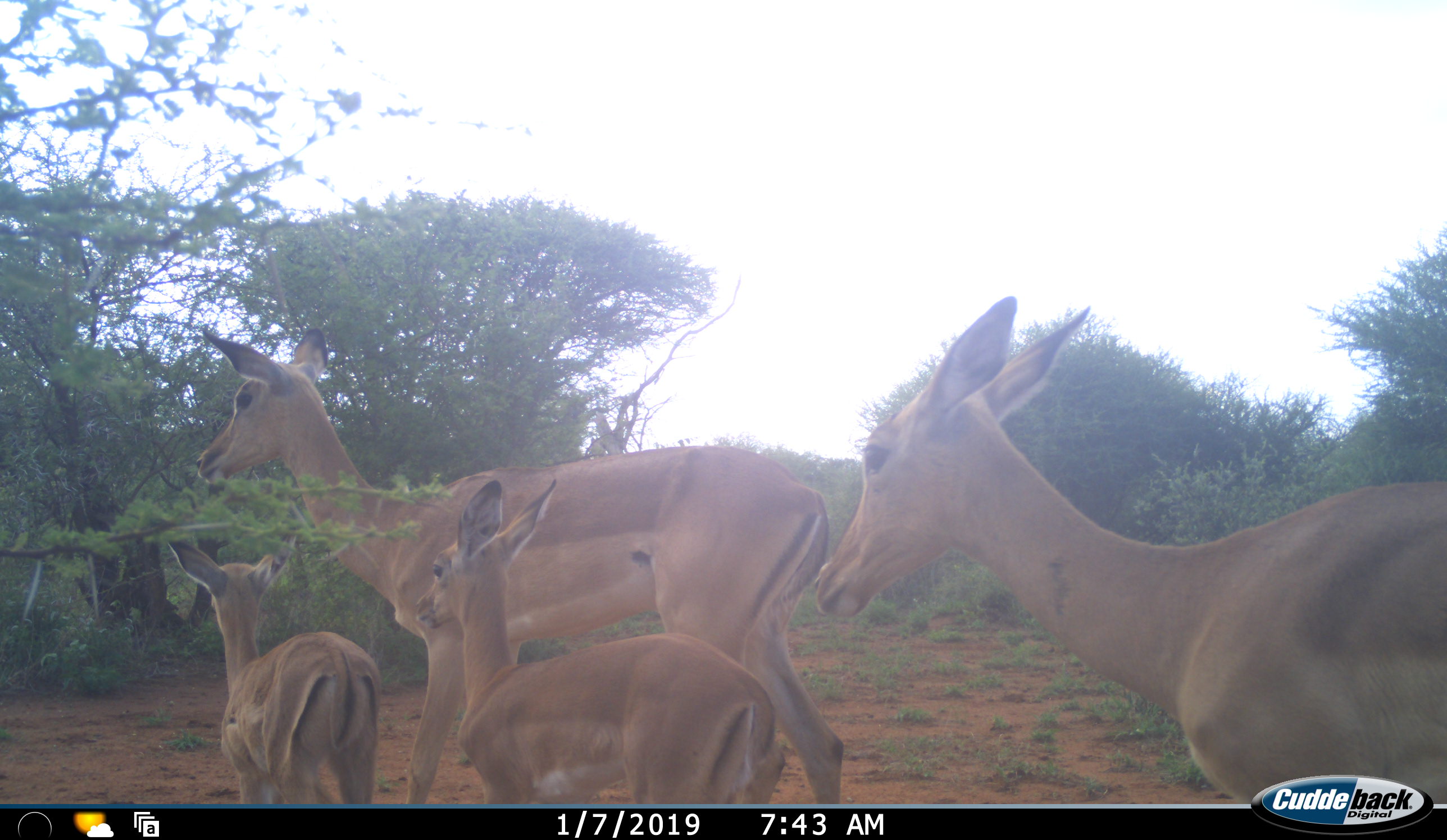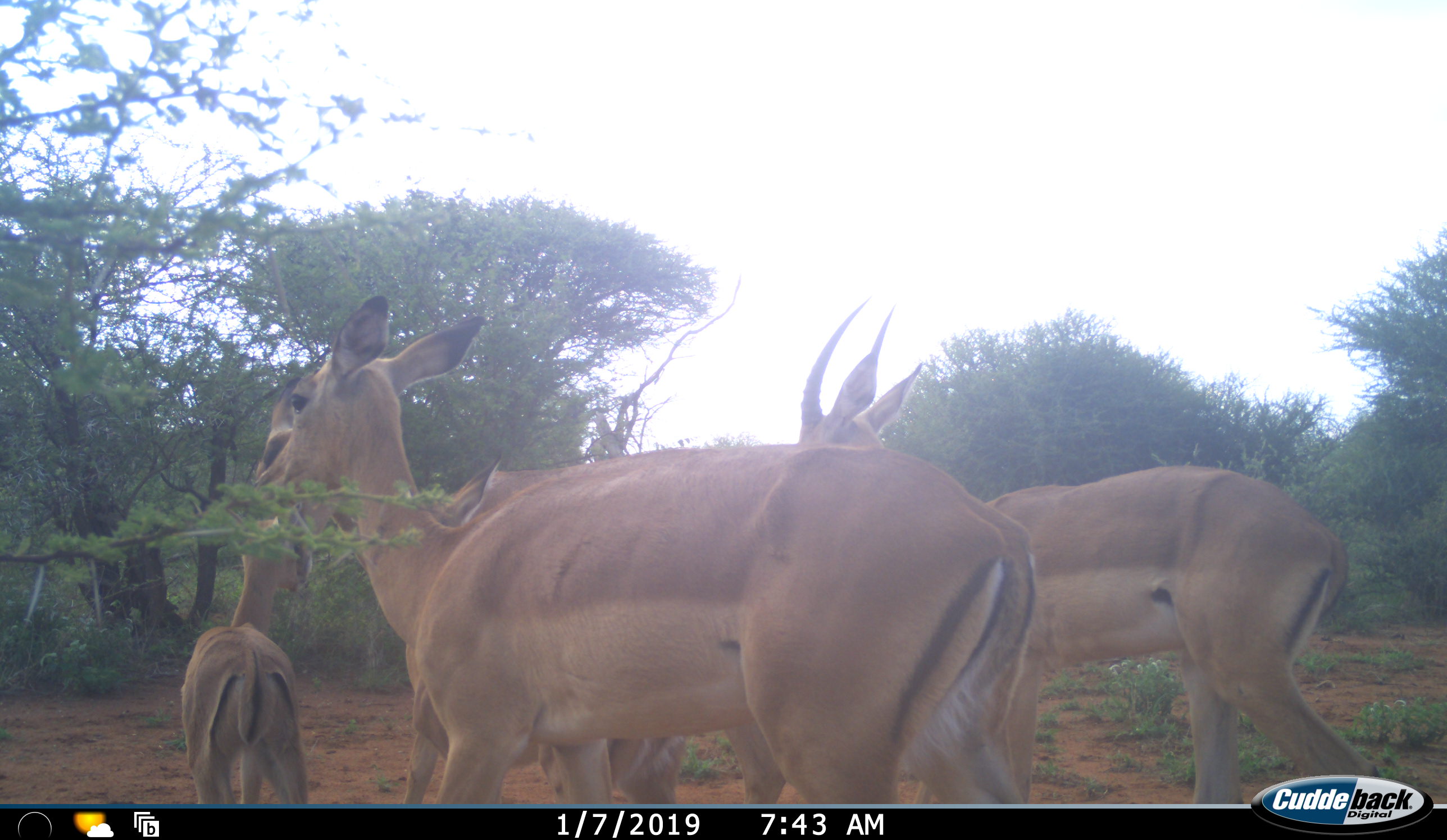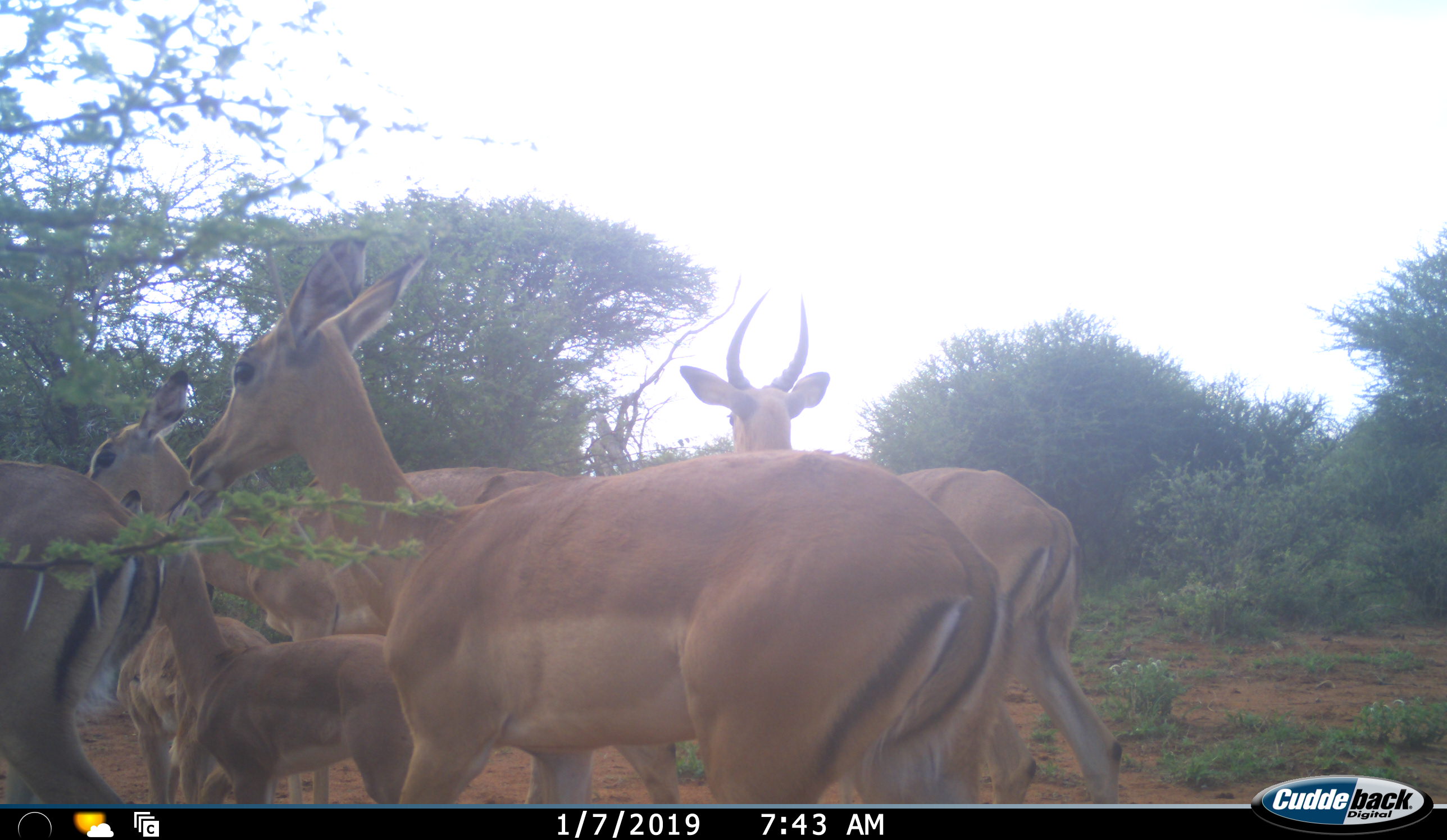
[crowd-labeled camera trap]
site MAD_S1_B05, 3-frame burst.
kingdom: Animalia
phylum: Chordata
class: Mammalia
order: Artiodactyla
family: Bovidae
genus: Aepyceros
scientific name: Aepyceros melampus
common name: impala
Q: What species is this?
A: Impala (Aepyceros melampus).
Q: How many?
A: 5.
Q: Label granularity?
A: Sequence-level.